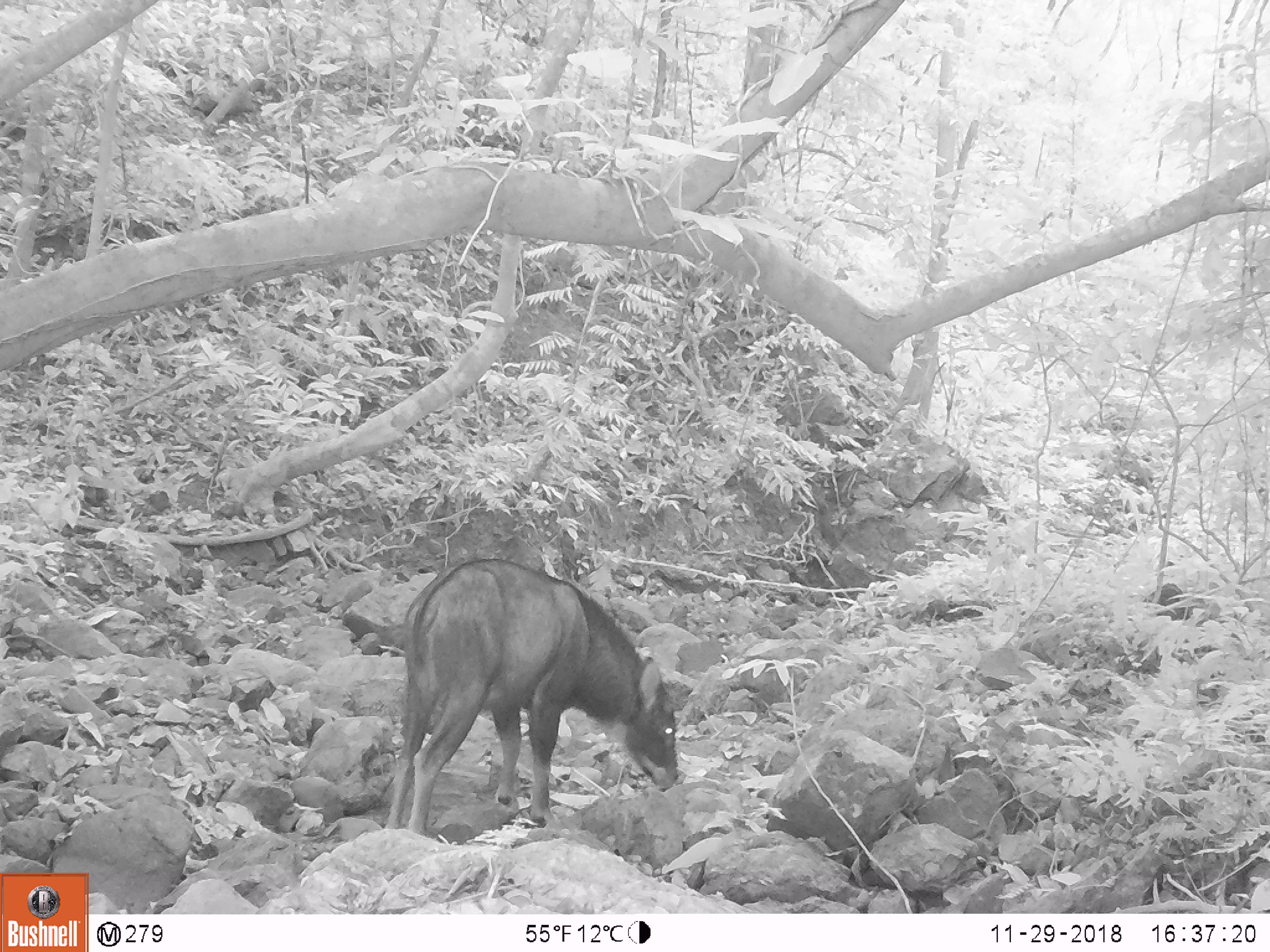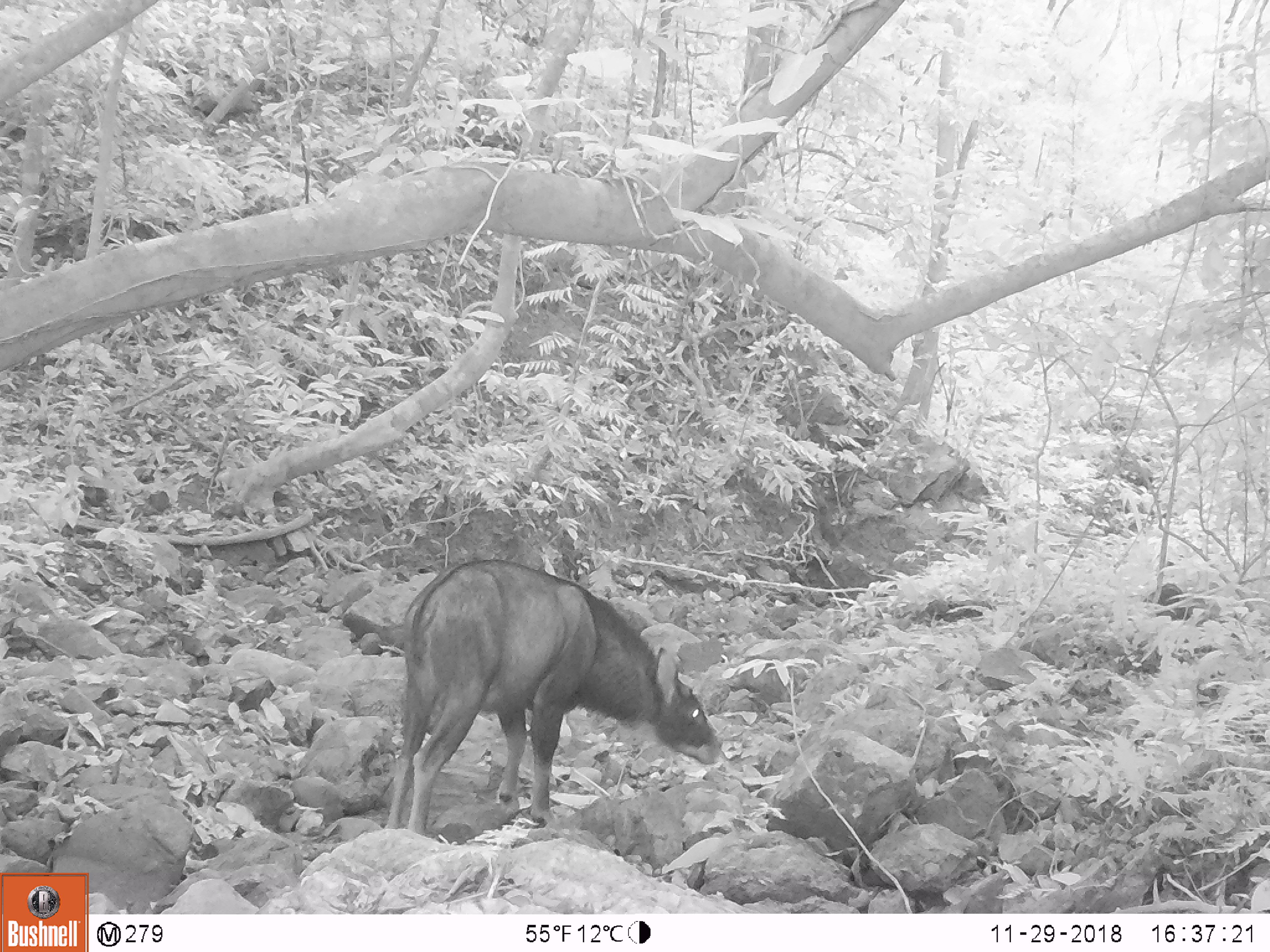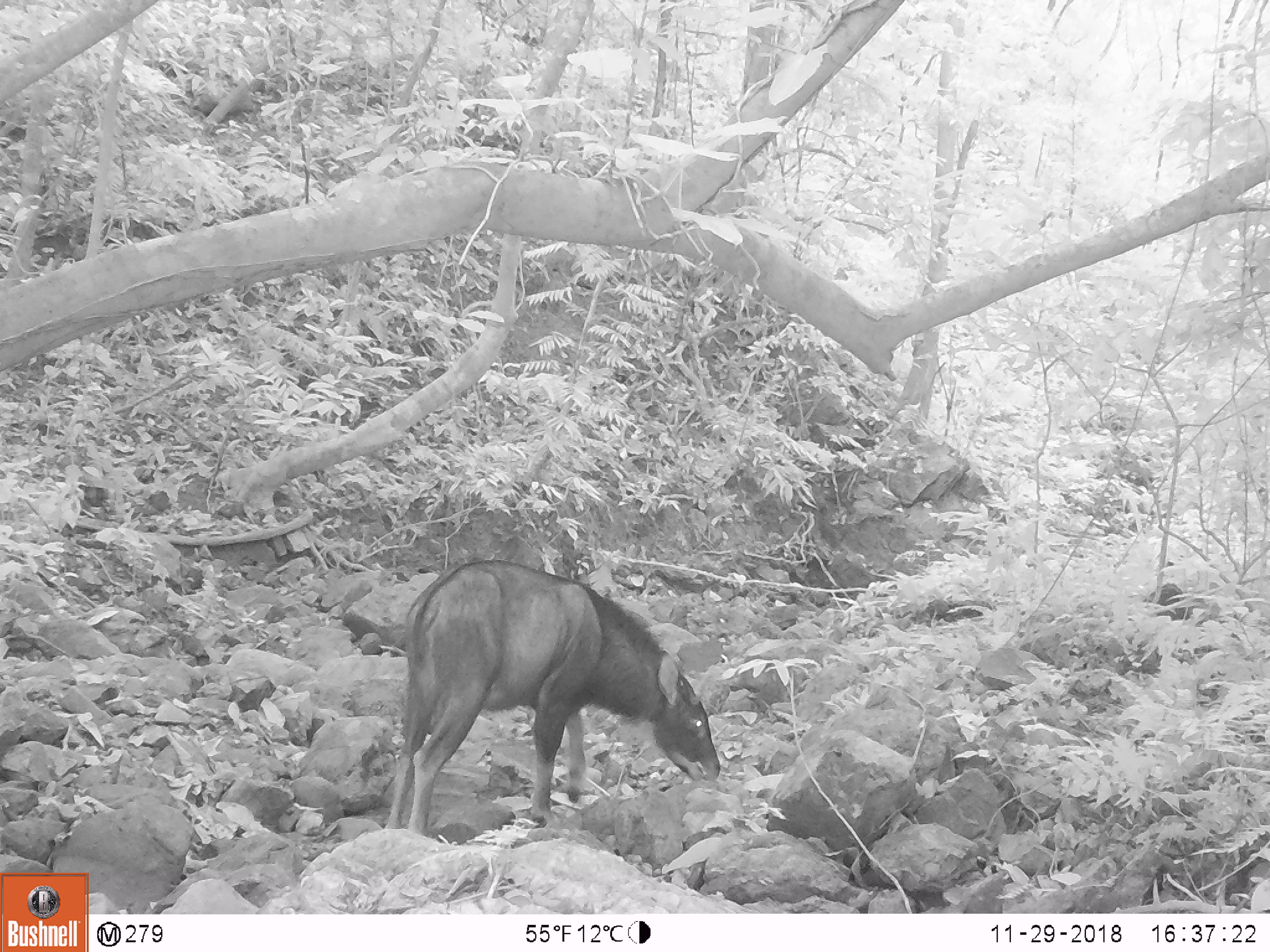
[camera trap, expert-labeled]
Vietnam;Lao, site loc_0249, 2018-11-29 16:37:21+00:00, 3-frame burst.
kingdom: Animalia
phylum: Chordata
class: Mammalia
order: Artiodactyla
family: Bovidae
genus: Capricornis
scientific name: Capricornis sumatraensis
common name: chinese serow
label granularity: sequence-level